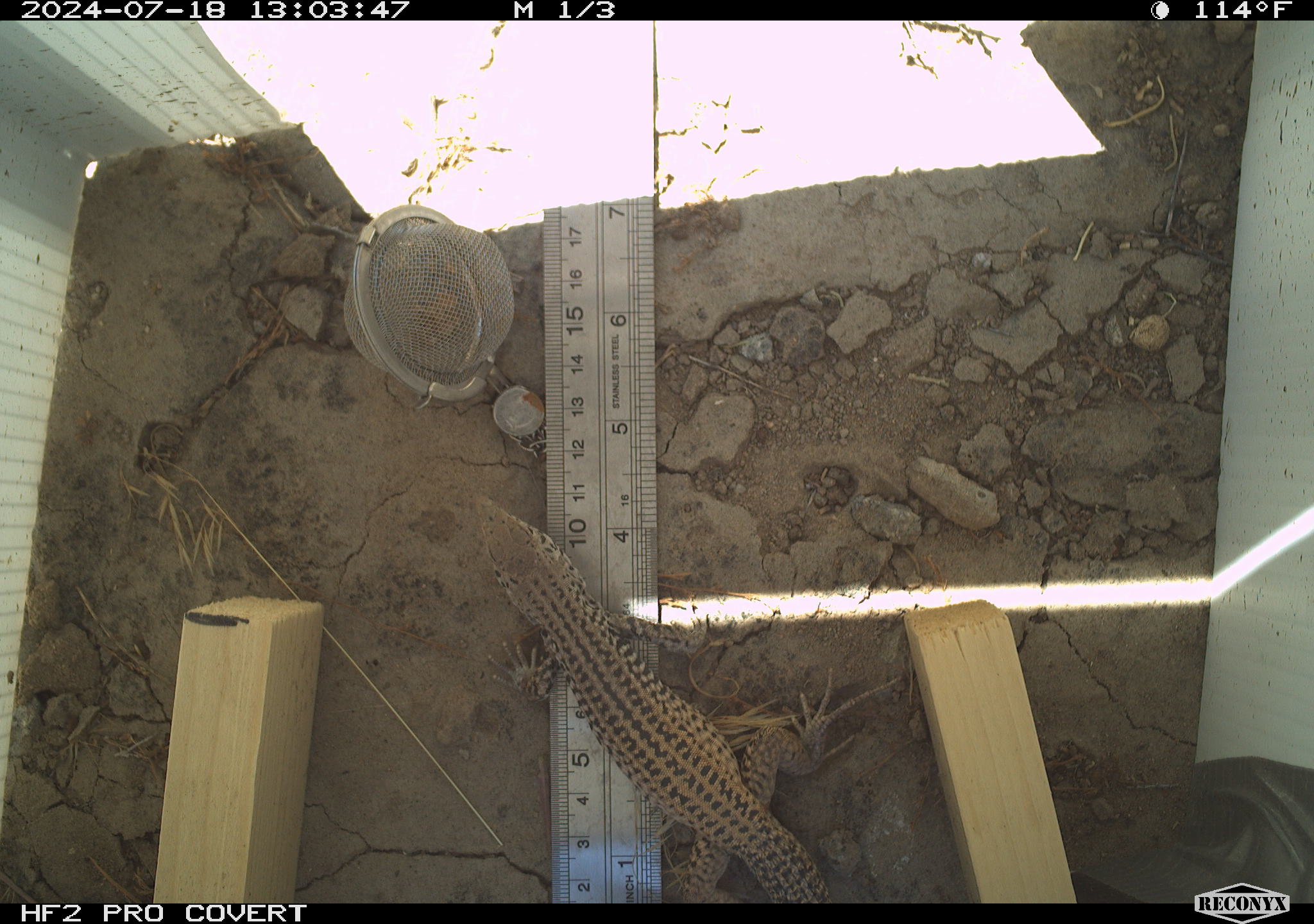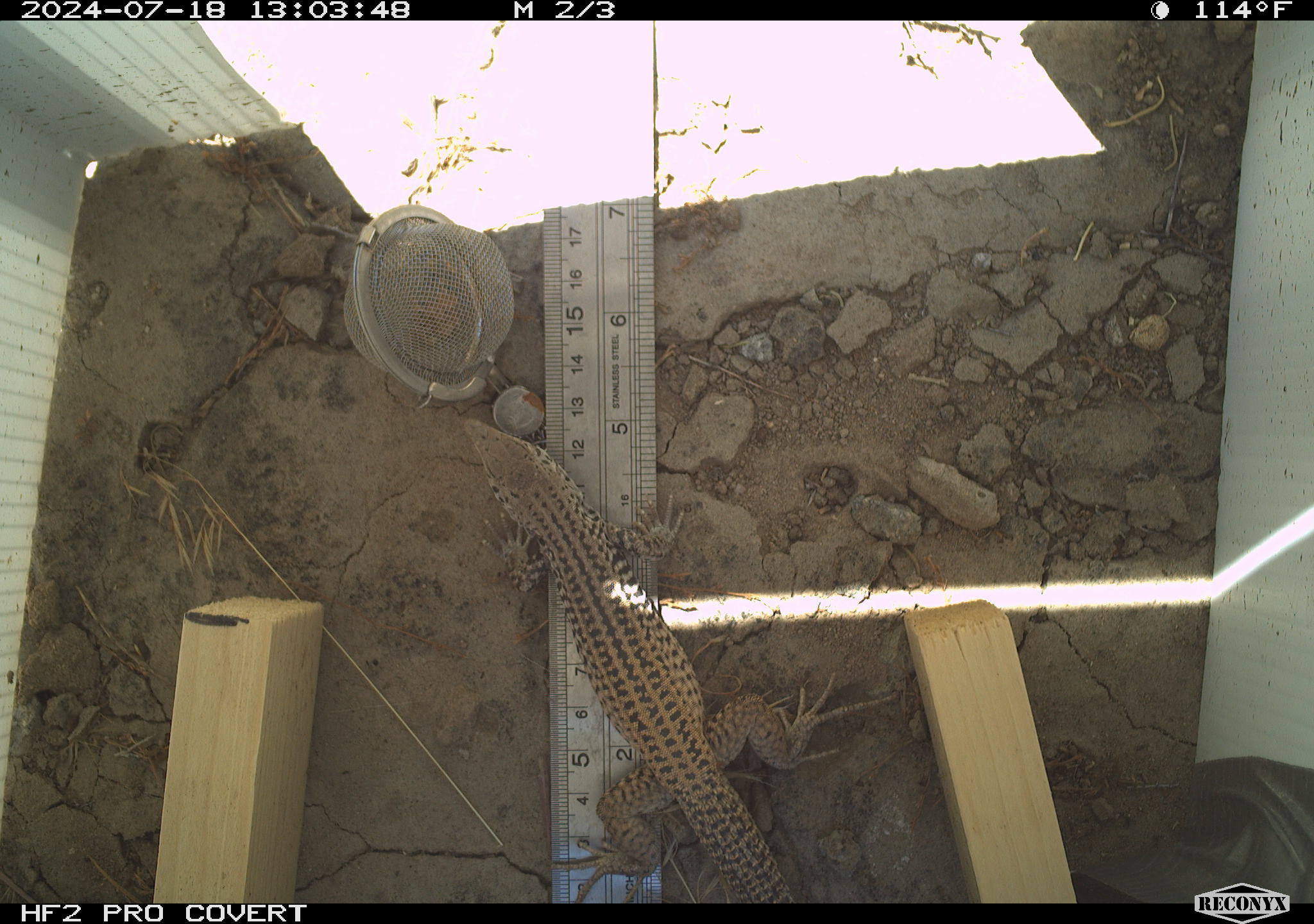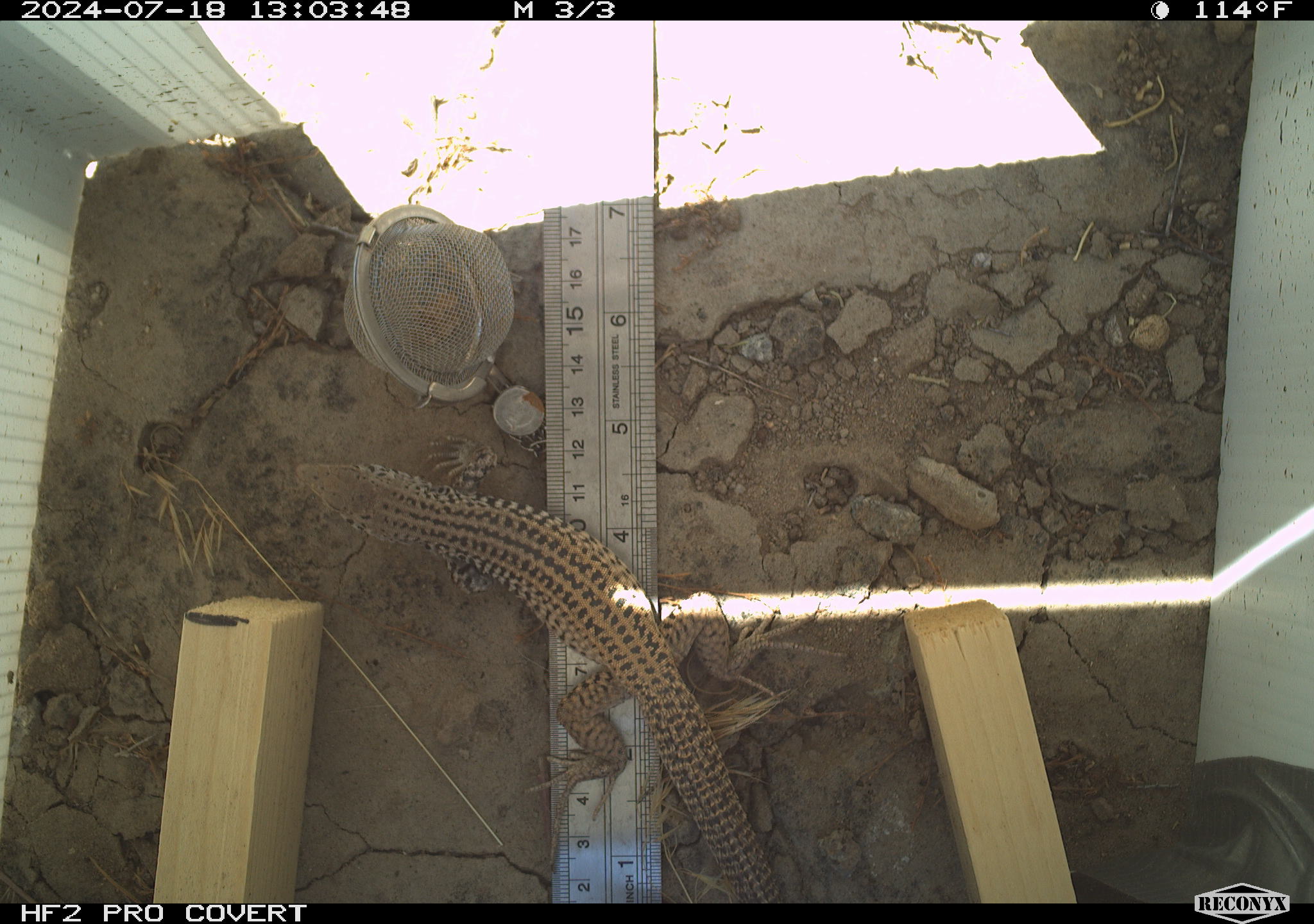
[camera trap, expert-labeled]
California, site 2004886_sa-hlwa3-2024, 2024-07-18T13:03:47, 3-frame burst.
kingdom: Animalia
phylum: Chordata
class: Reptilia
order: Squamata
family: Teiidae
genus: Aspidoscelis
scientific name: Aspidoscelis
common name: whiptail lizards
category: aspidoscelis species